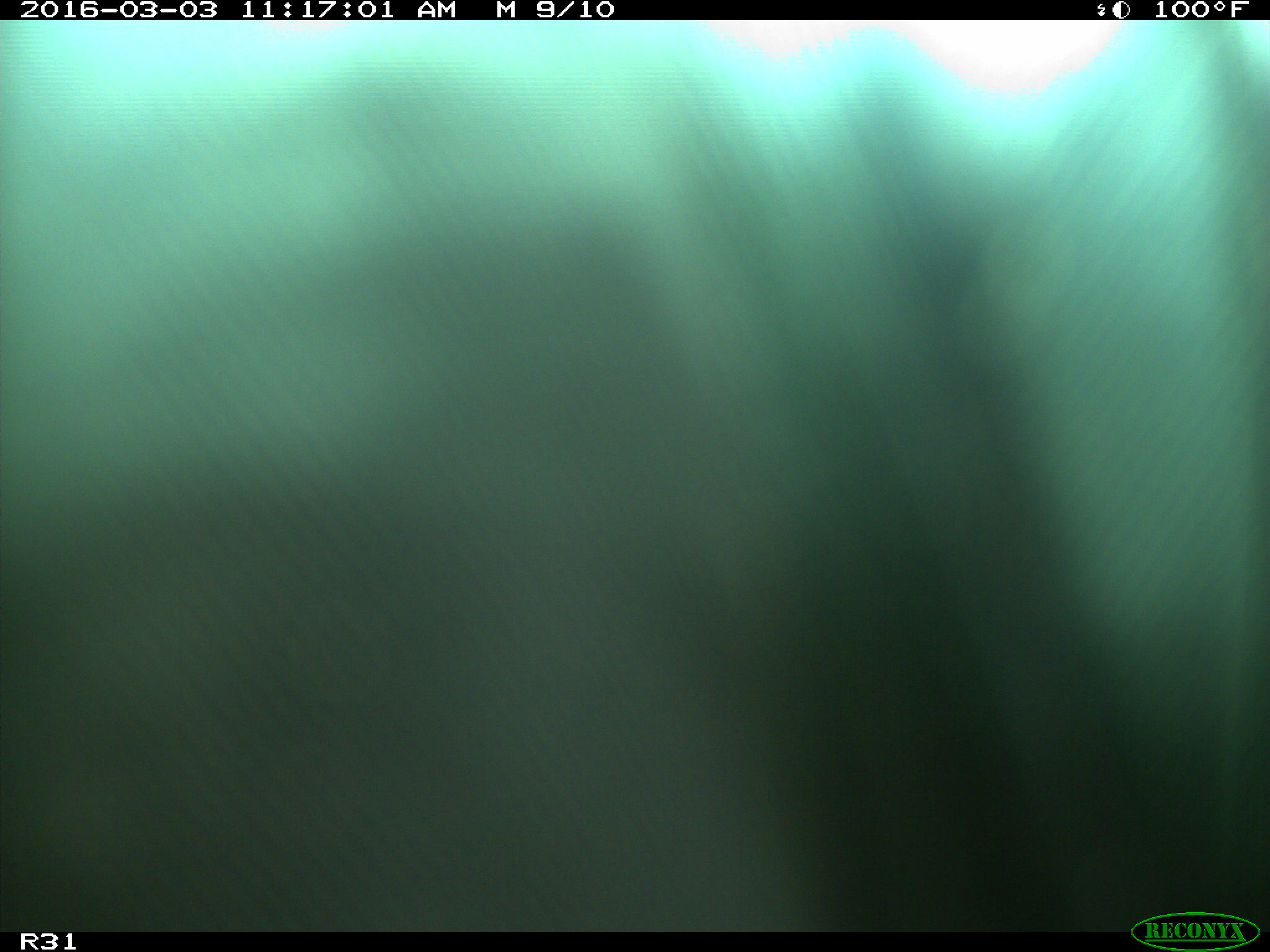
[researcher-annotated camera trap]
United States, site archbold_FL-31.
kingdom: Animalia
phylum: Chordata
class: Aves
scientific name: Aves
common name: birds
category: unidentified bird